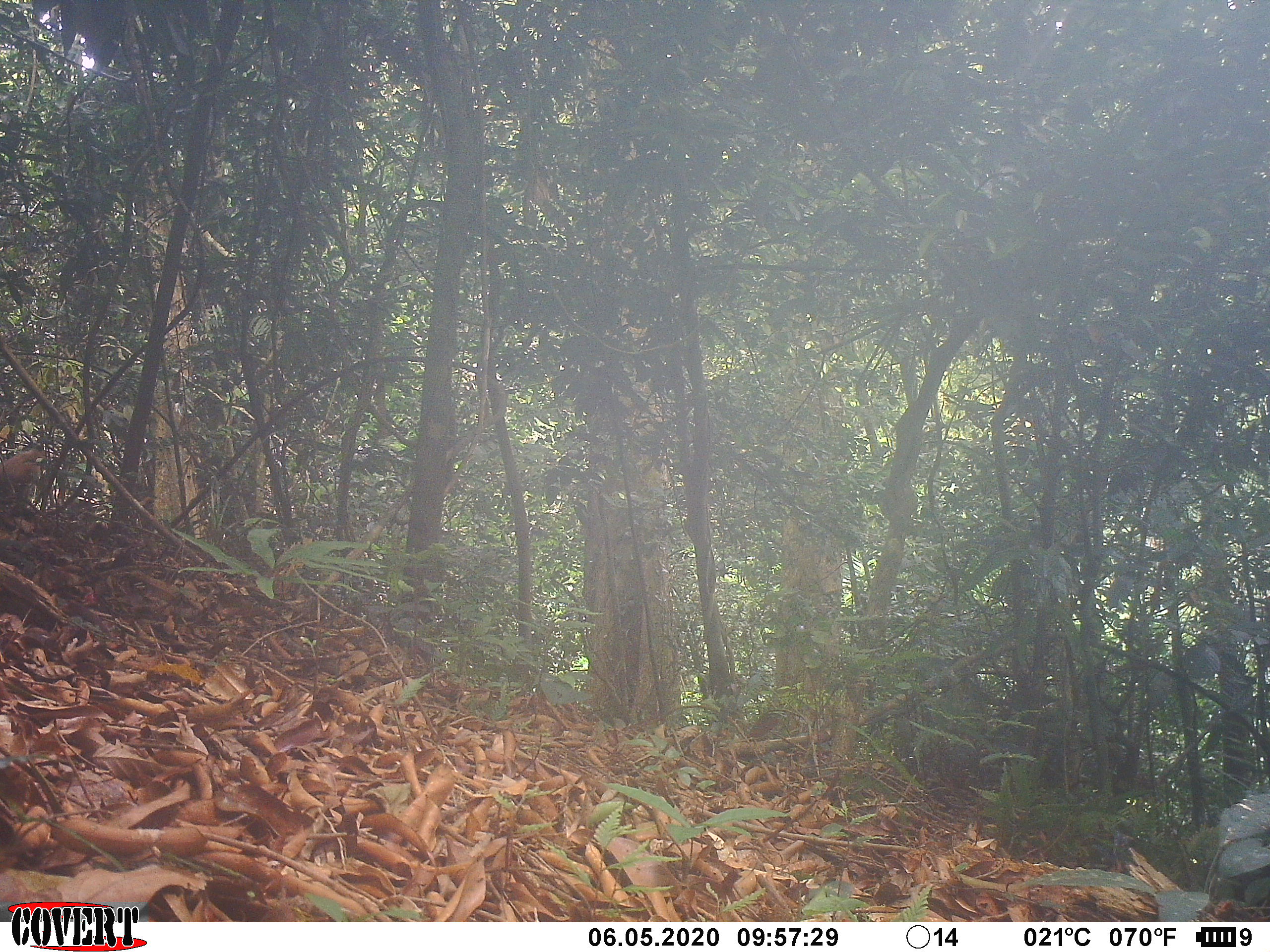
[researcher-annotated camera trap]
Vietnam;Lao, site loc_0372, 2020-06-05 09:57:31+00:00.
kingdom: Animalia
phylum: Chordata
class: Mammalia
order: Primates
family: Cercopithecidae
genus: Macaca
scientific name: Macaca nemestrina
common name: pig-tailed macaque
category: pig tailed macaque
Pig tailed macaque (pig-tailed macaque) (Macaca nemestrina). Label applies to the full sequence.